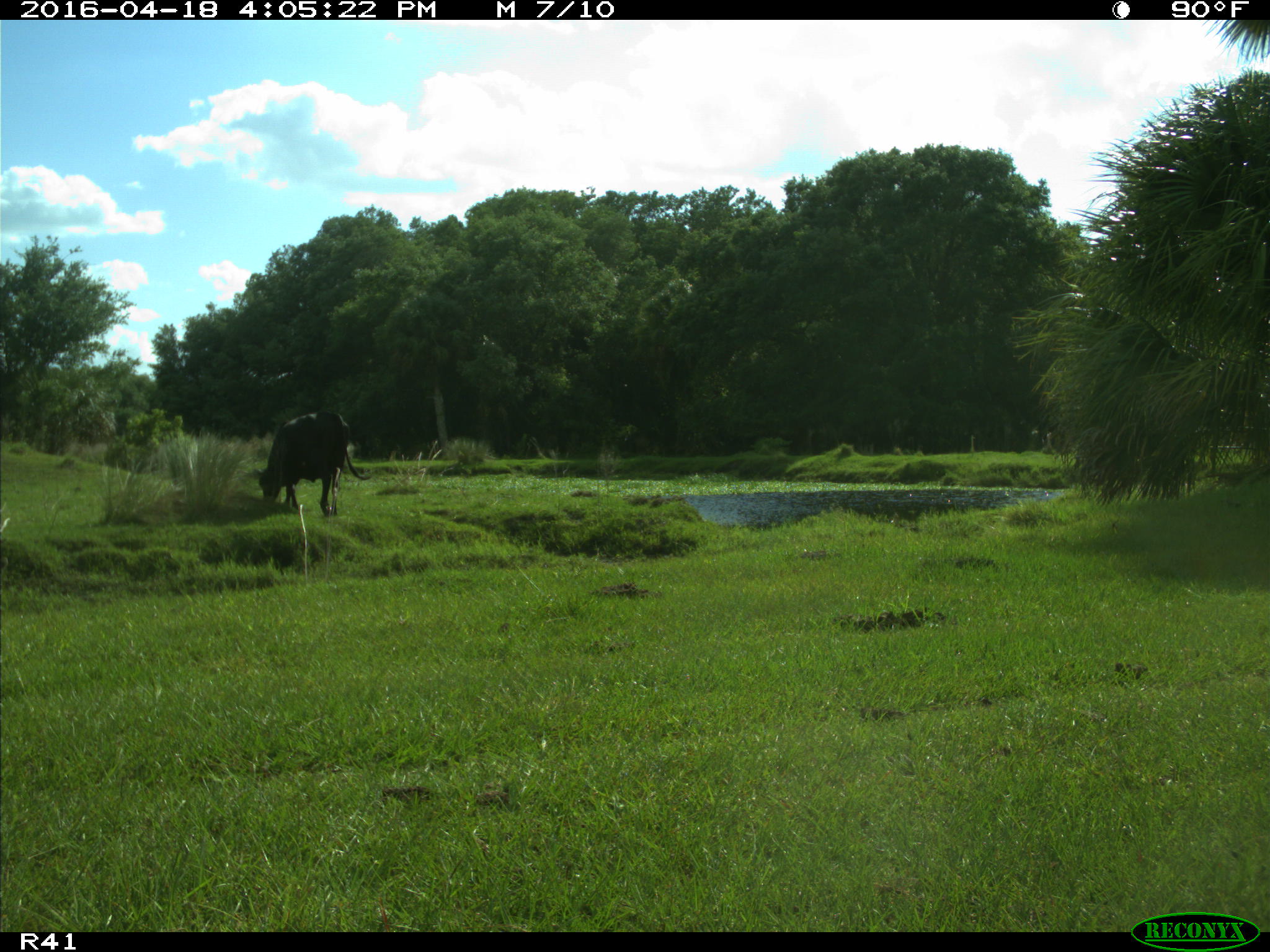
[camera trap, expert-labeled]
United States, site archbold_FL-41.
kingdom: Animalia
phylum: Chordata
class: Mammalia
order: Artiodactyla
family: Bovidae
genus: Bos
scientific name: Bos taurus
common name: domestic cow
Bos taurus (domestic cow).